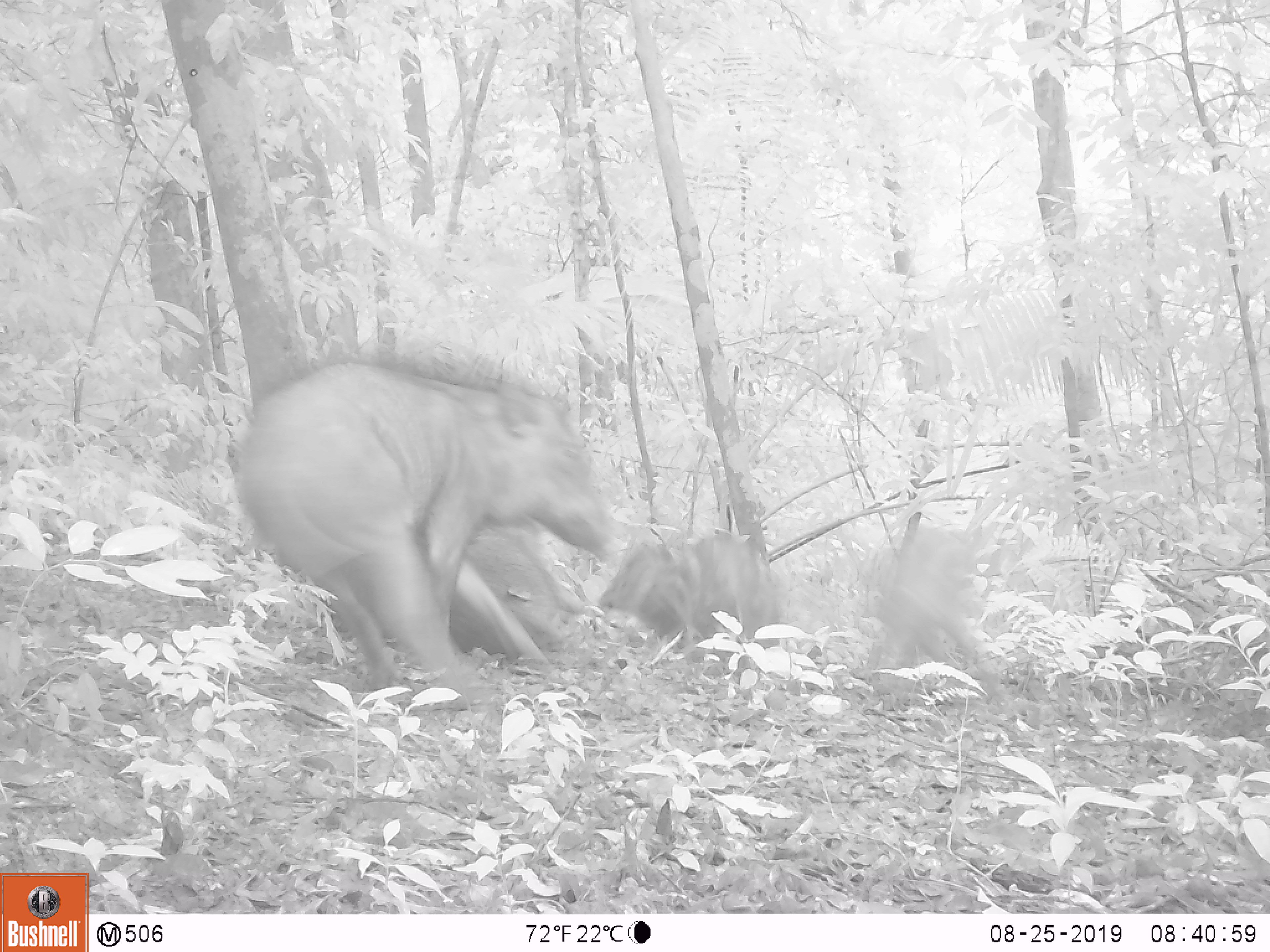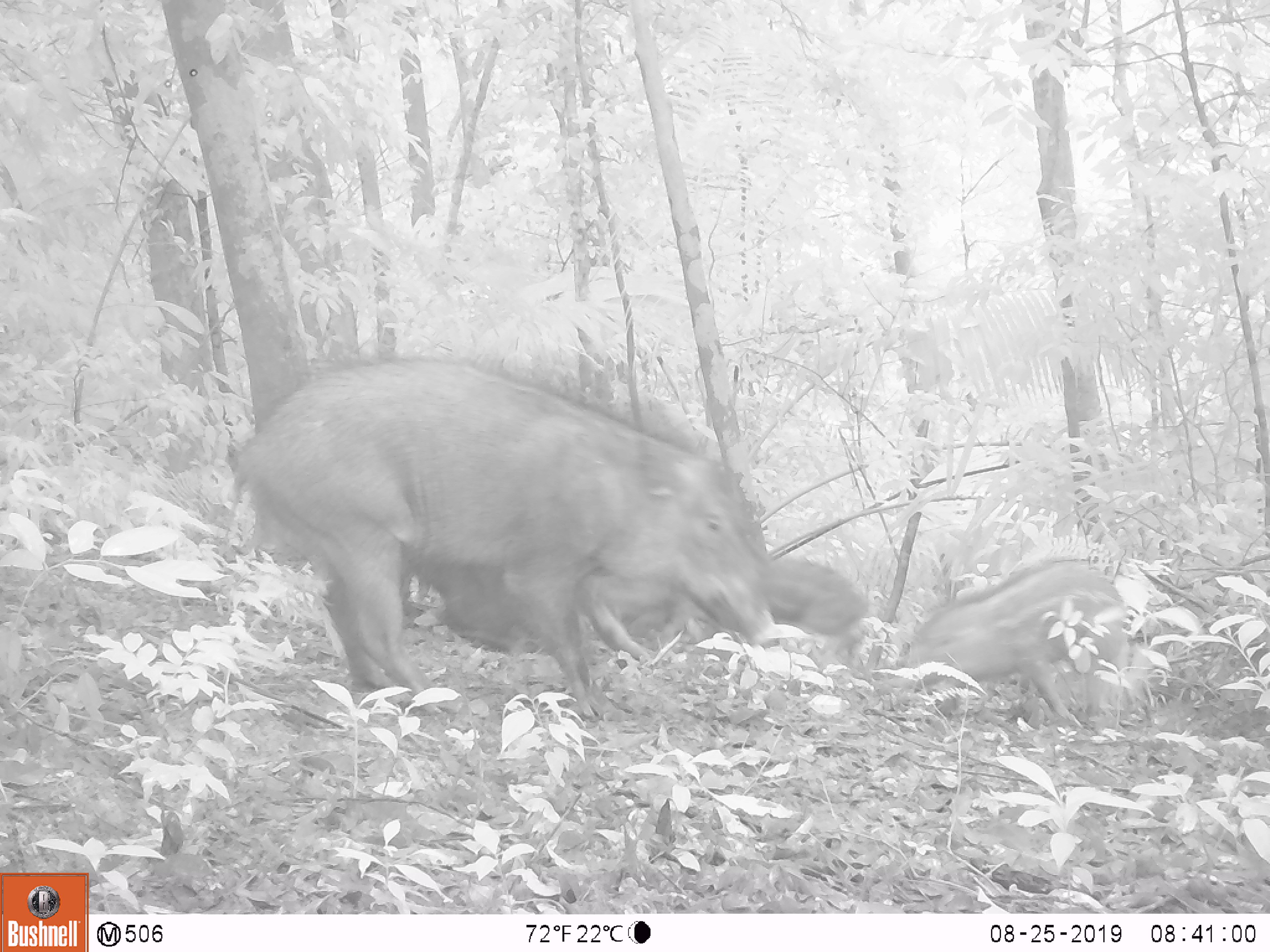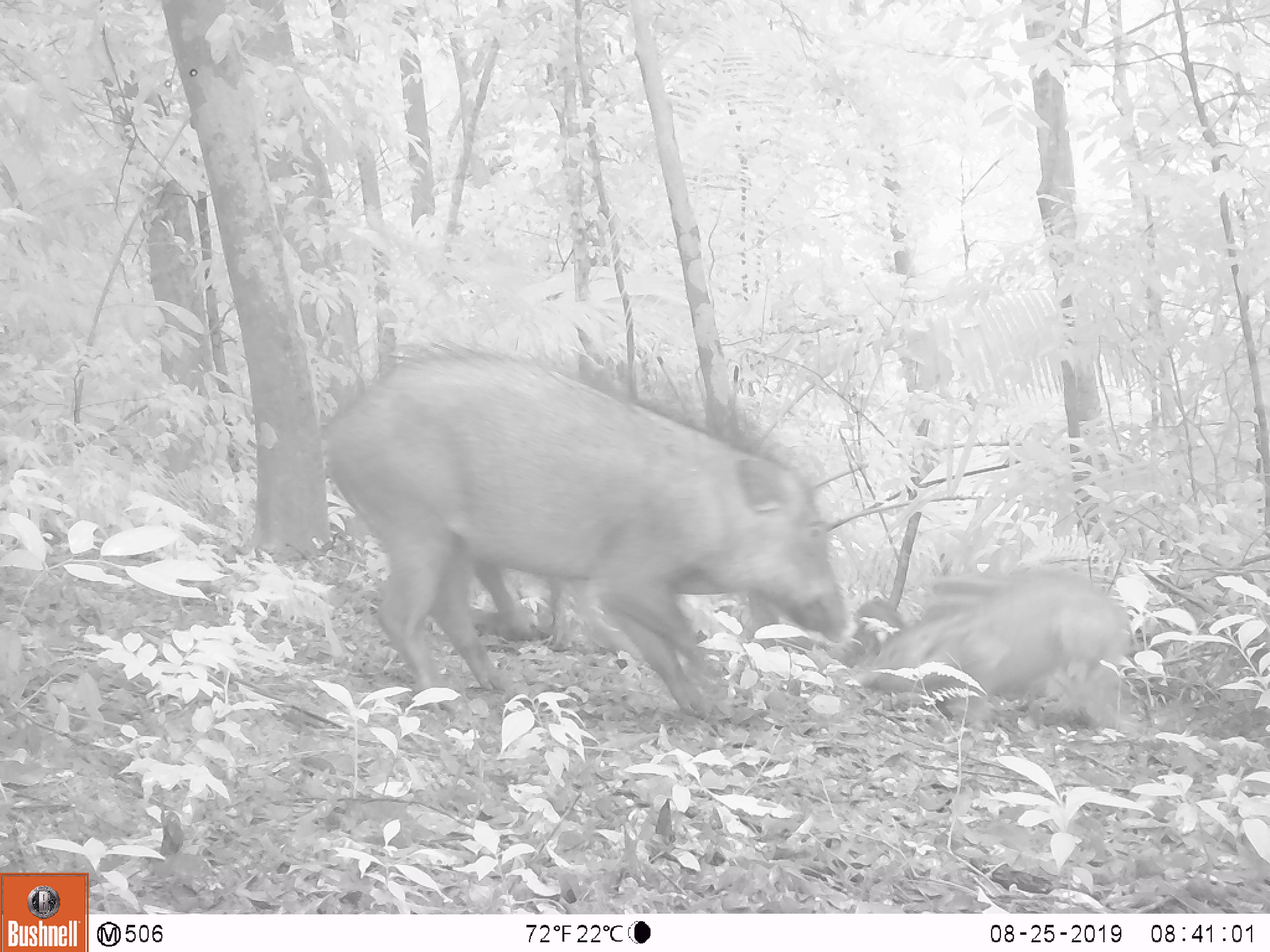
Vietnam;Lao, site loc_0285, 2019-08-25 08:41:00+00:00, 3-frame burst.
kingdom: Animalia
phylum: Chordata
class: Mammalia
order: Artiodactyla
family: Suidae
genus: Sus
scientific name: Sus scrofa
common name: eurasian wild pig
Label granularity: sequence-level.